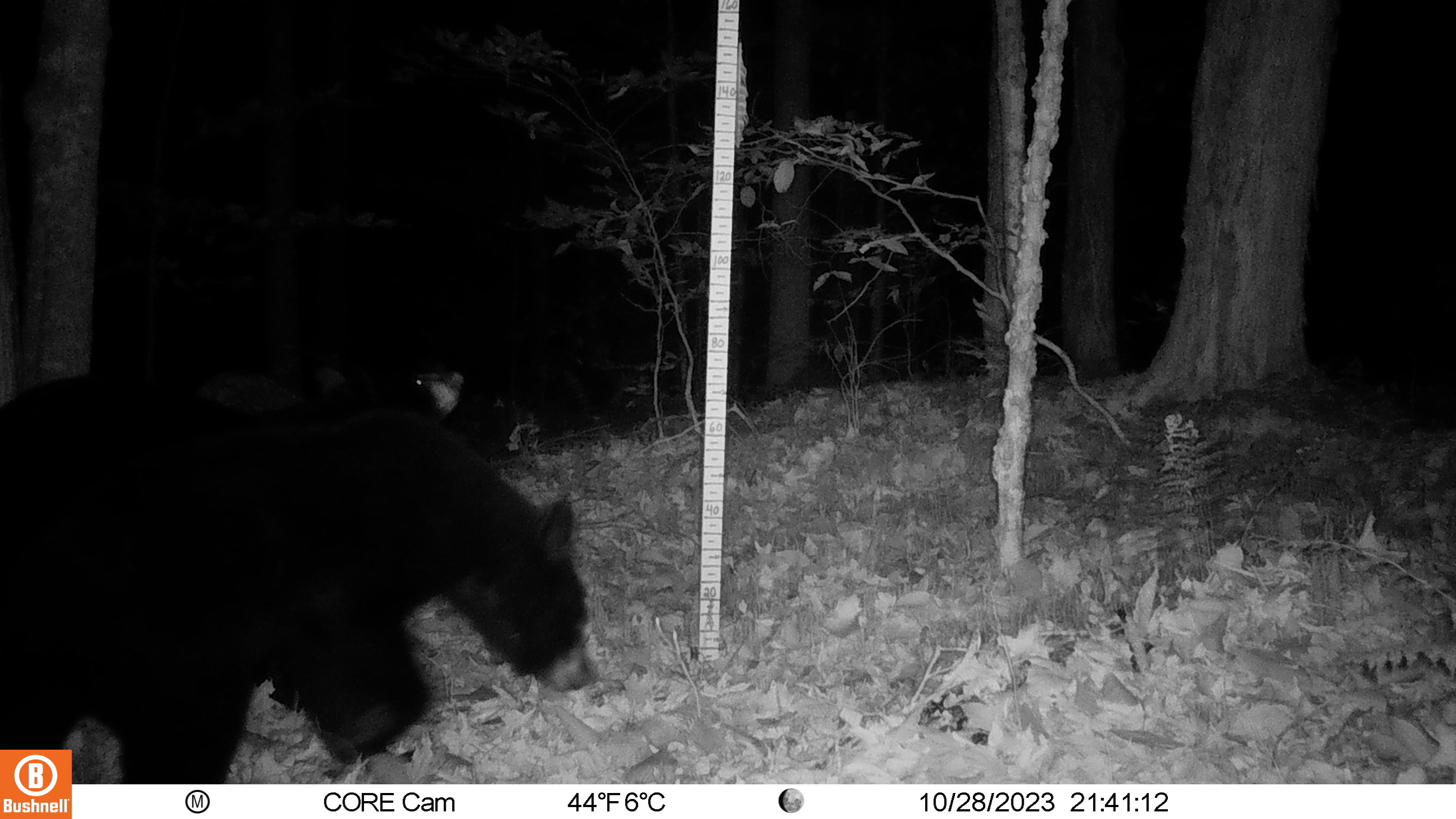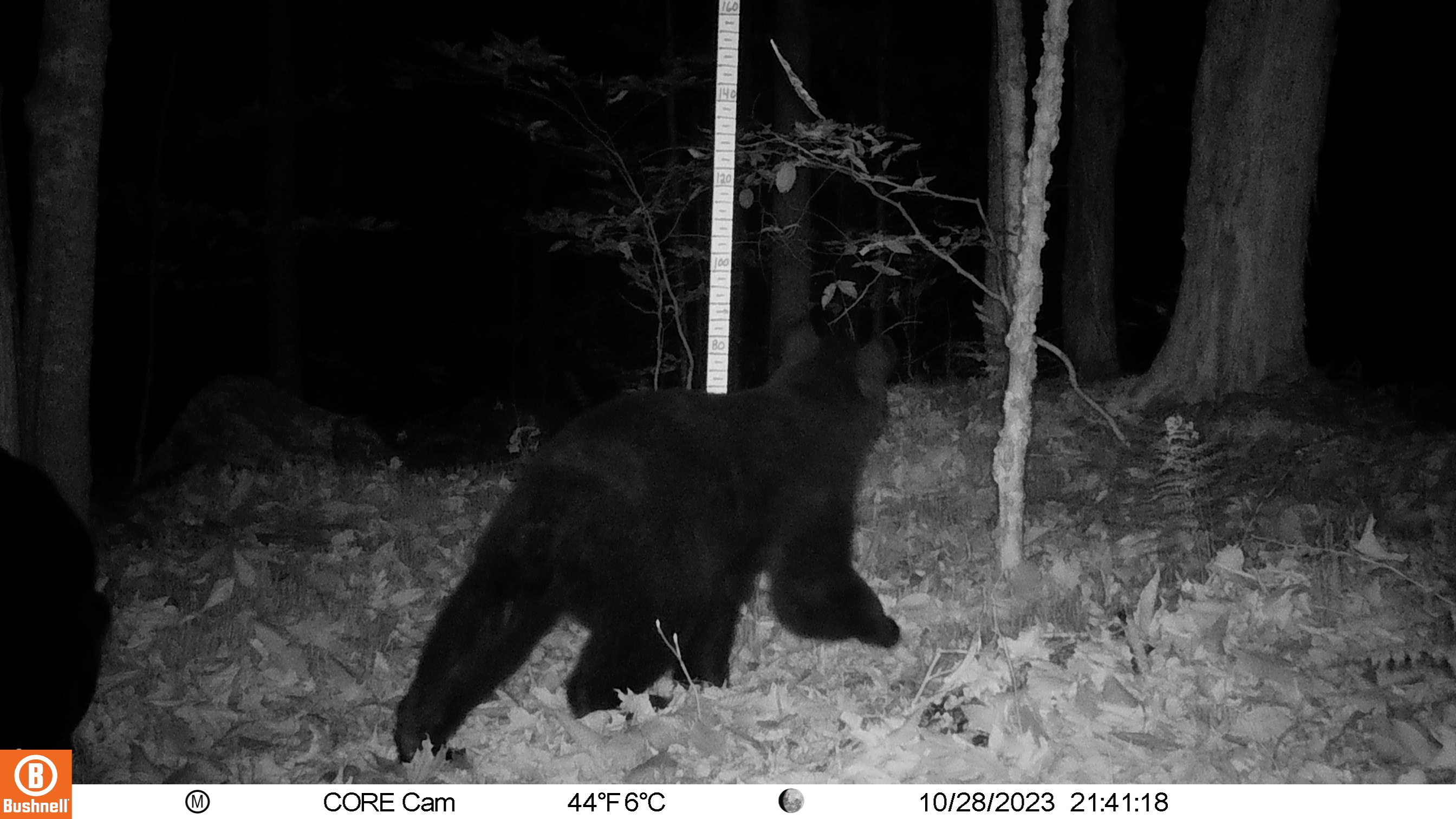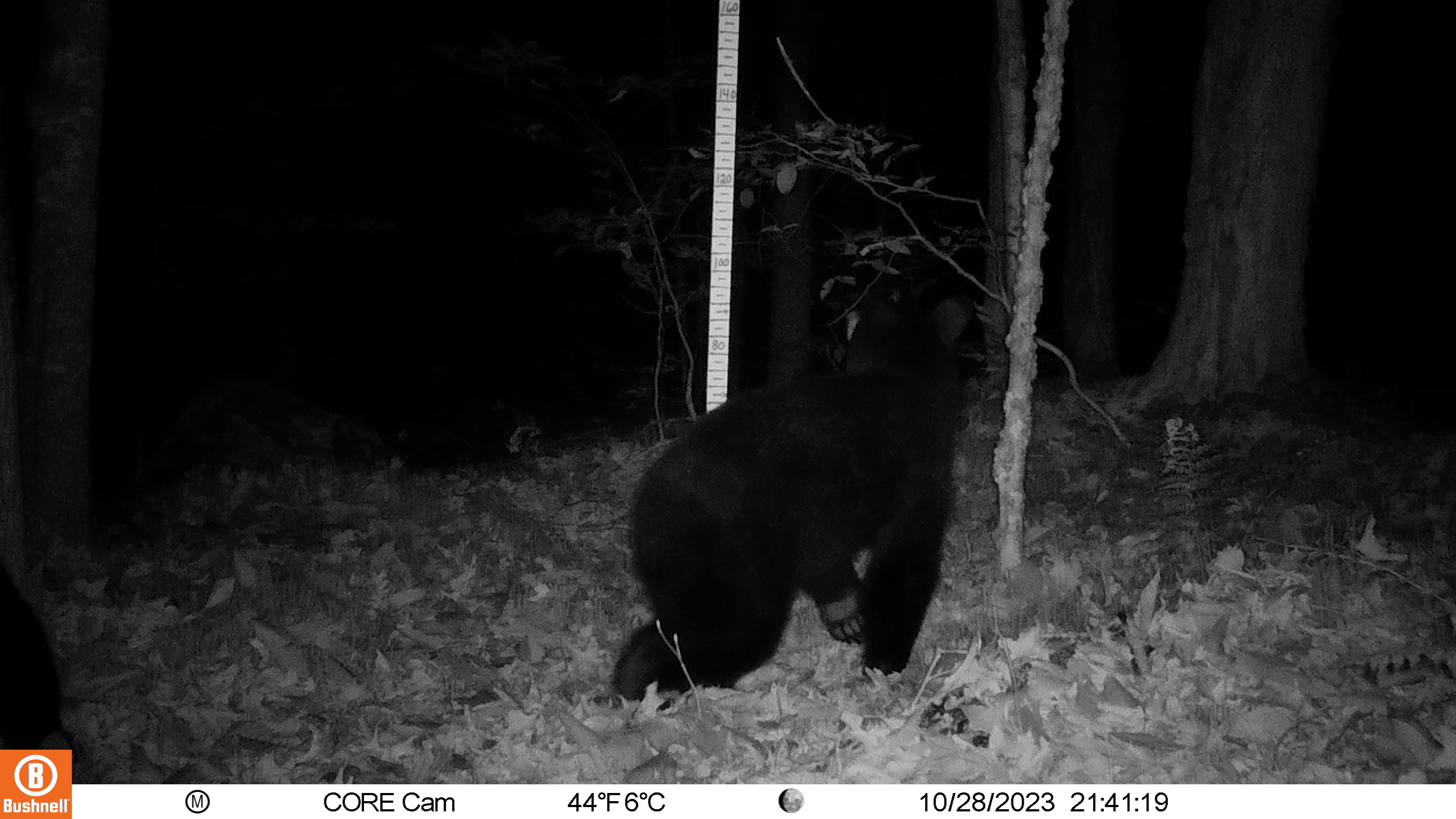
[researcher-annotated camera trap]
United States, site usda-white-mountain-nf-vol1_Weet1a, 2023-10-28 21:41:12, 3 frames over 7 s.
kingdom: Animalia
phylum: Chordata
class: Mammalia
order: Carnivora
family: Ursidae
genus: Ursus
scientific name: Ursus americanus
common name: black bear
Black bear (Ursus americanus).